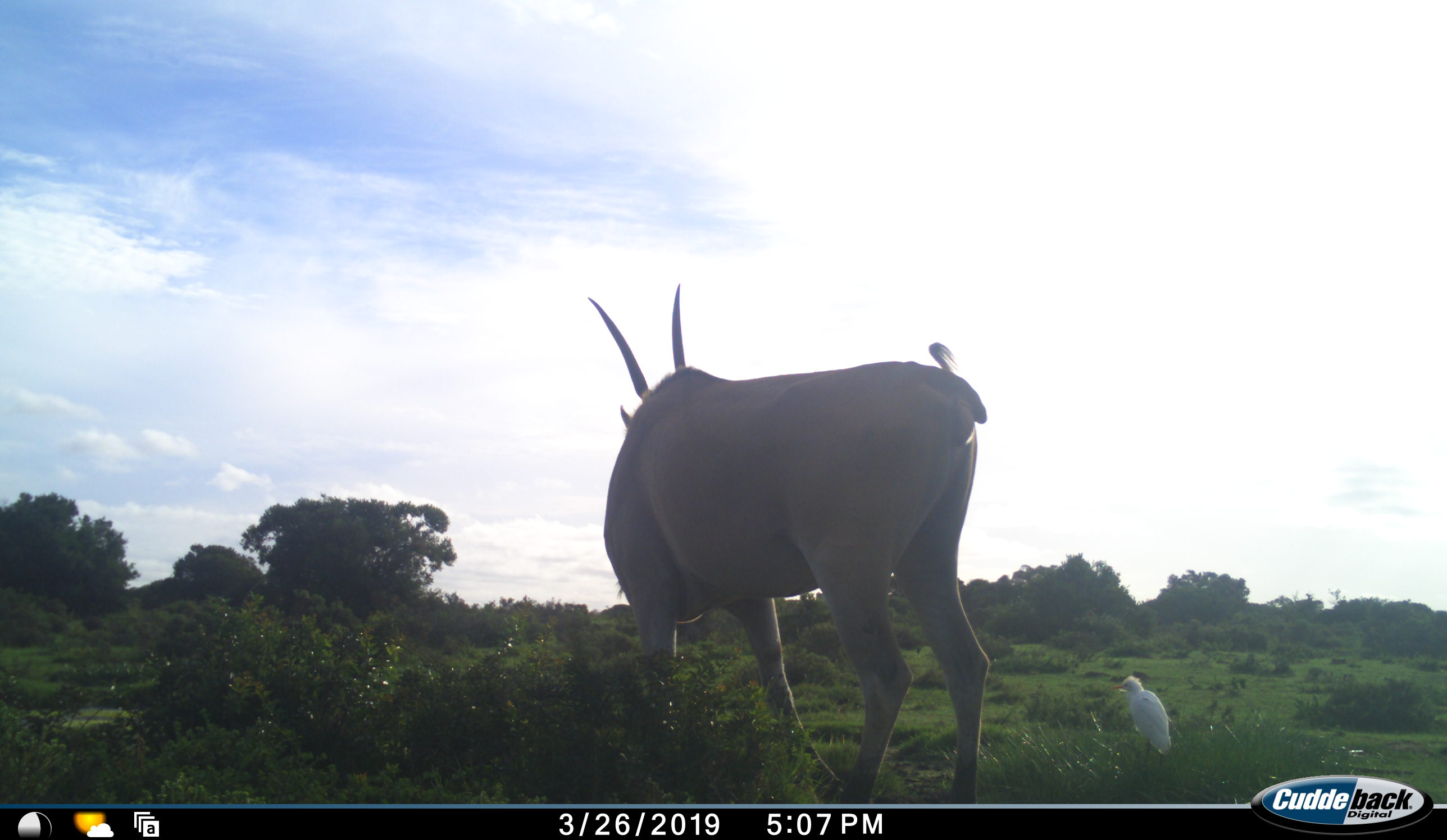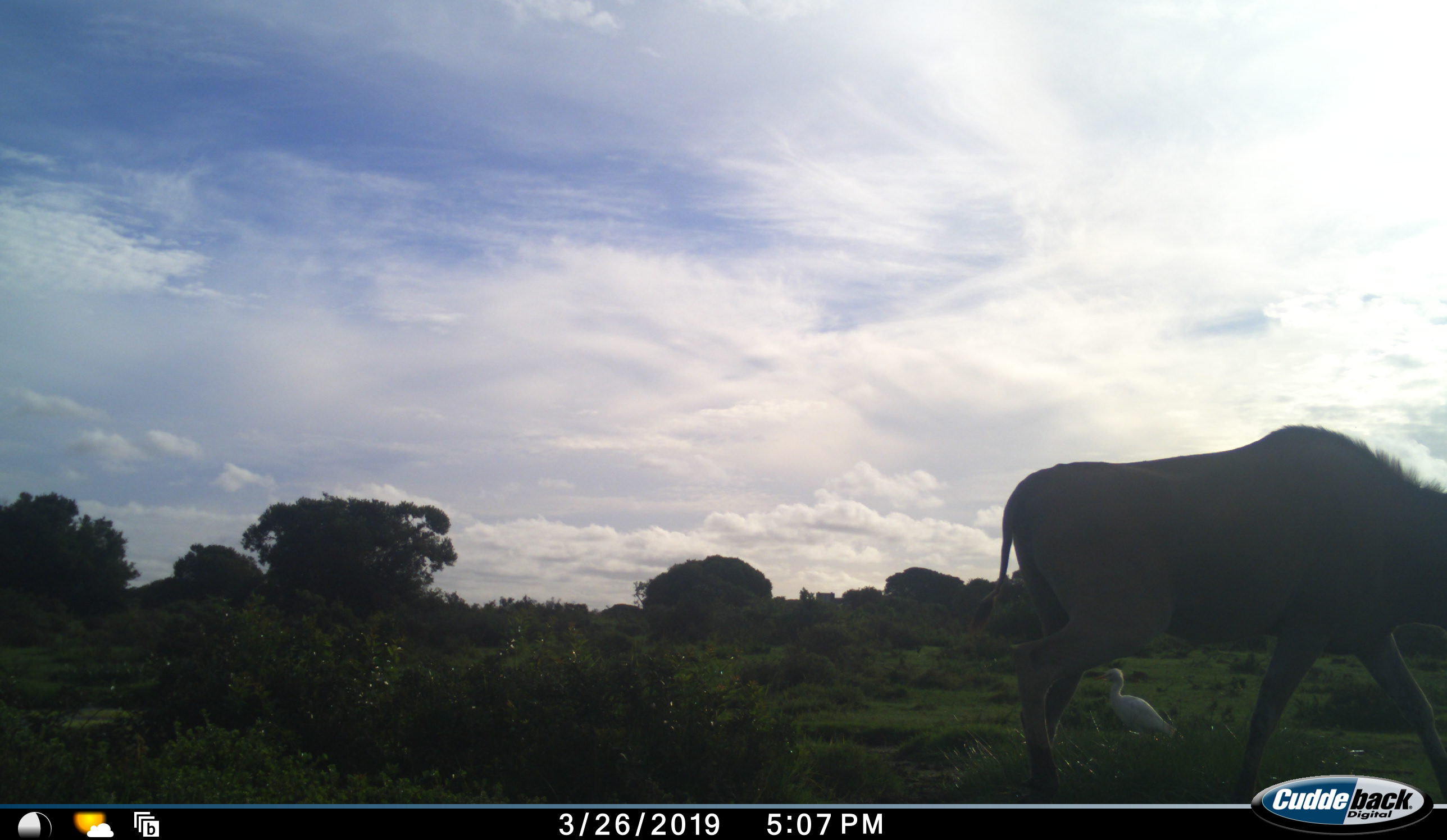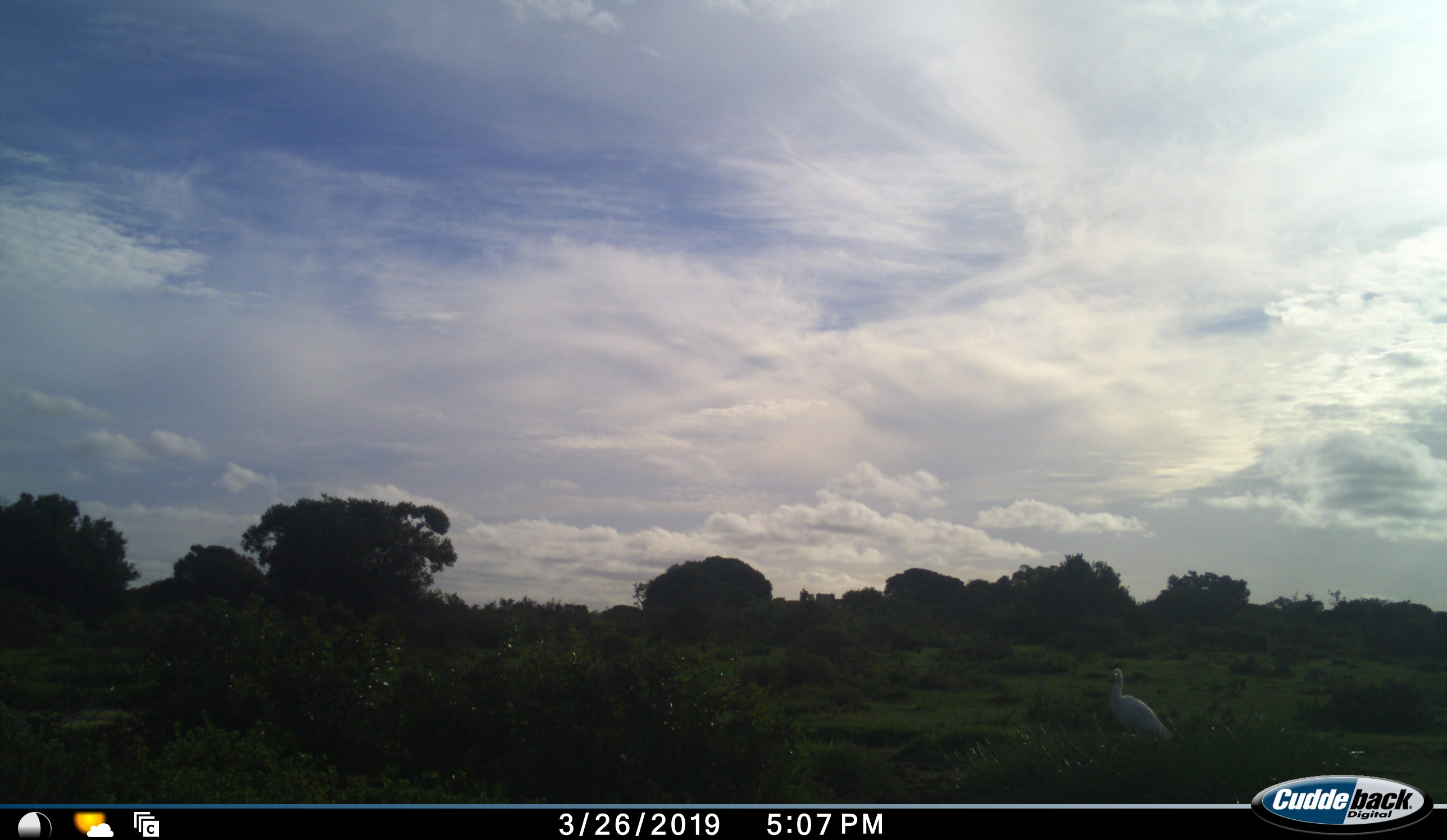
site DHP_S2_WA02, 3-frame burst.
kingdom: Animalia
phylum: Chordata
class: Aves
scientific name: Aves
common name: bird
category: birdother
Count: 1.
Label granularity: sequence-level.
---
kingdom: Animalia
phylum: Chordata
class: Mammalia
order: Artiodactyla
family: Bovidae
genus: Tragelaphus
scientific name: Tragelaphus oryx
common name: eland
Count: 1.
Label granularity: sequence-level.